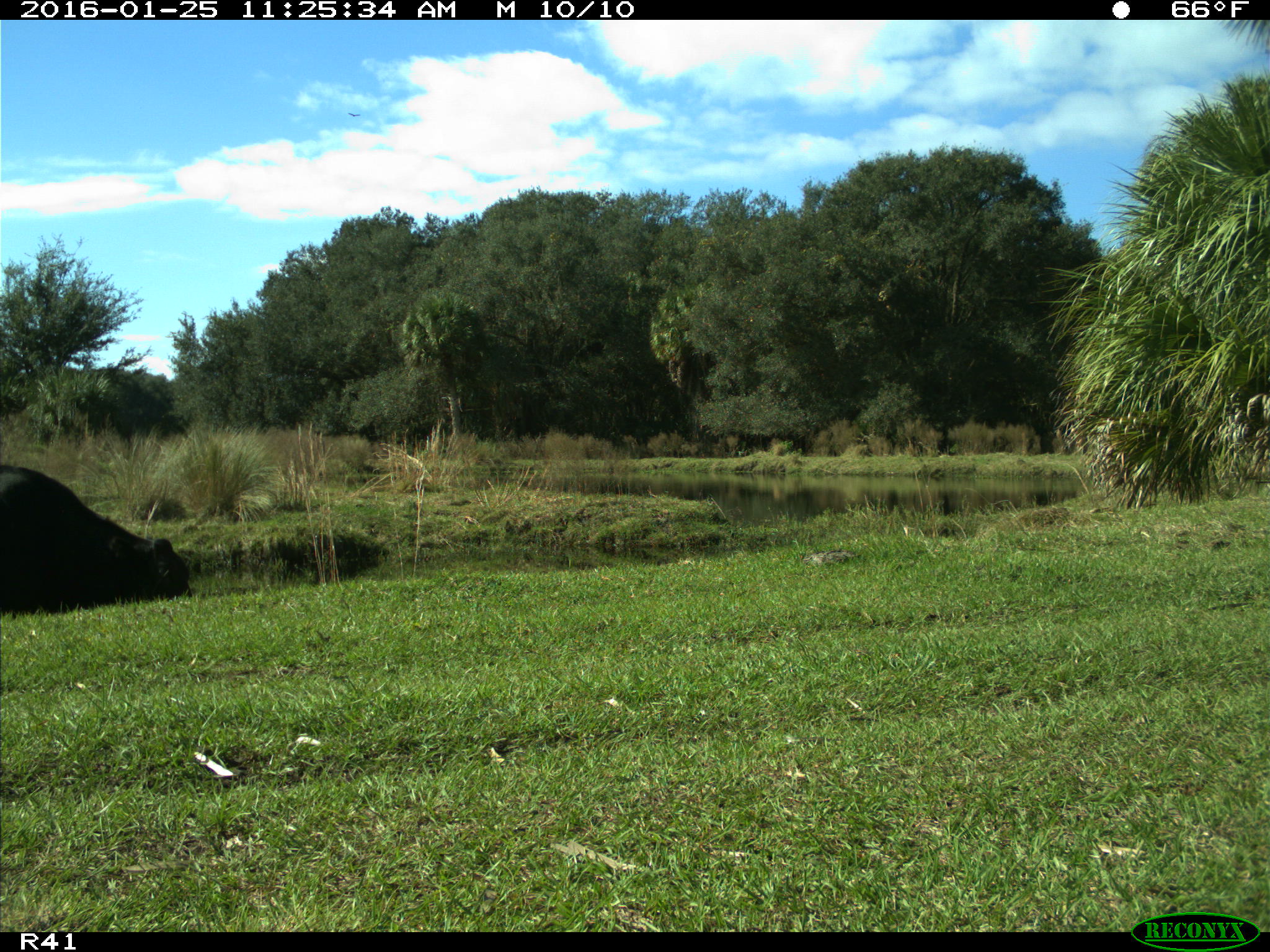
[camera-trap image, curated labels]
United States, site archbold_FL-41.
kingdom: Animalia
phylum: Chordata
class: Mammalia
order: Artiodactyla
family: Bovidae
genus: Bos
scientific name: Bos taurus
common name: domestic cow